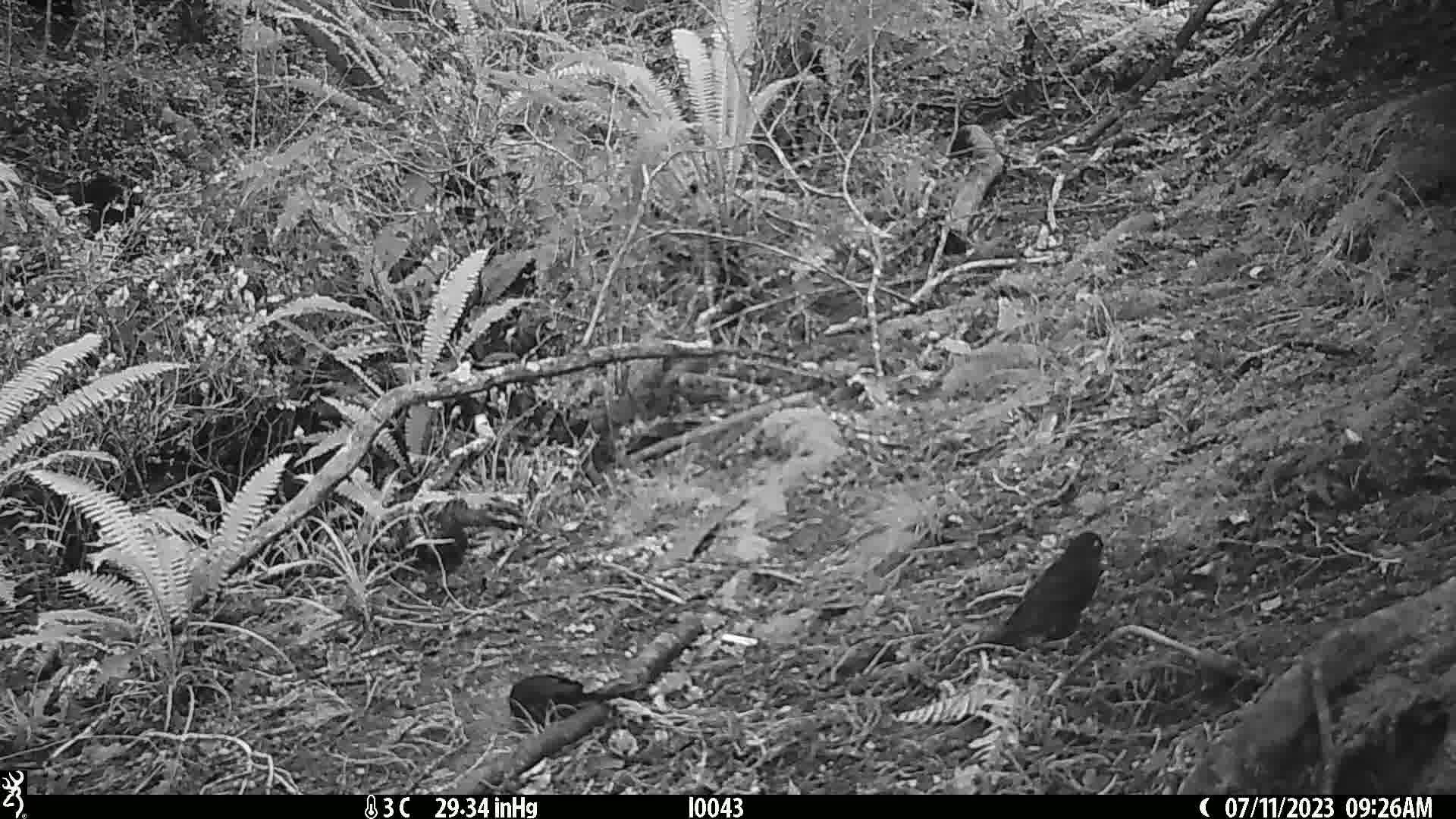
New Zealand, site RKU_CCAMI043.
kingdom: Animalia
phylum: Chordata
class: Aves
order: Passeriformes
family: Turdidae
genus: Turdus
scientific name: Turdus merula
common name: eurasian blackbird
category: blackbird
Blackbird (eurasian blackbird) (Turdus merula).